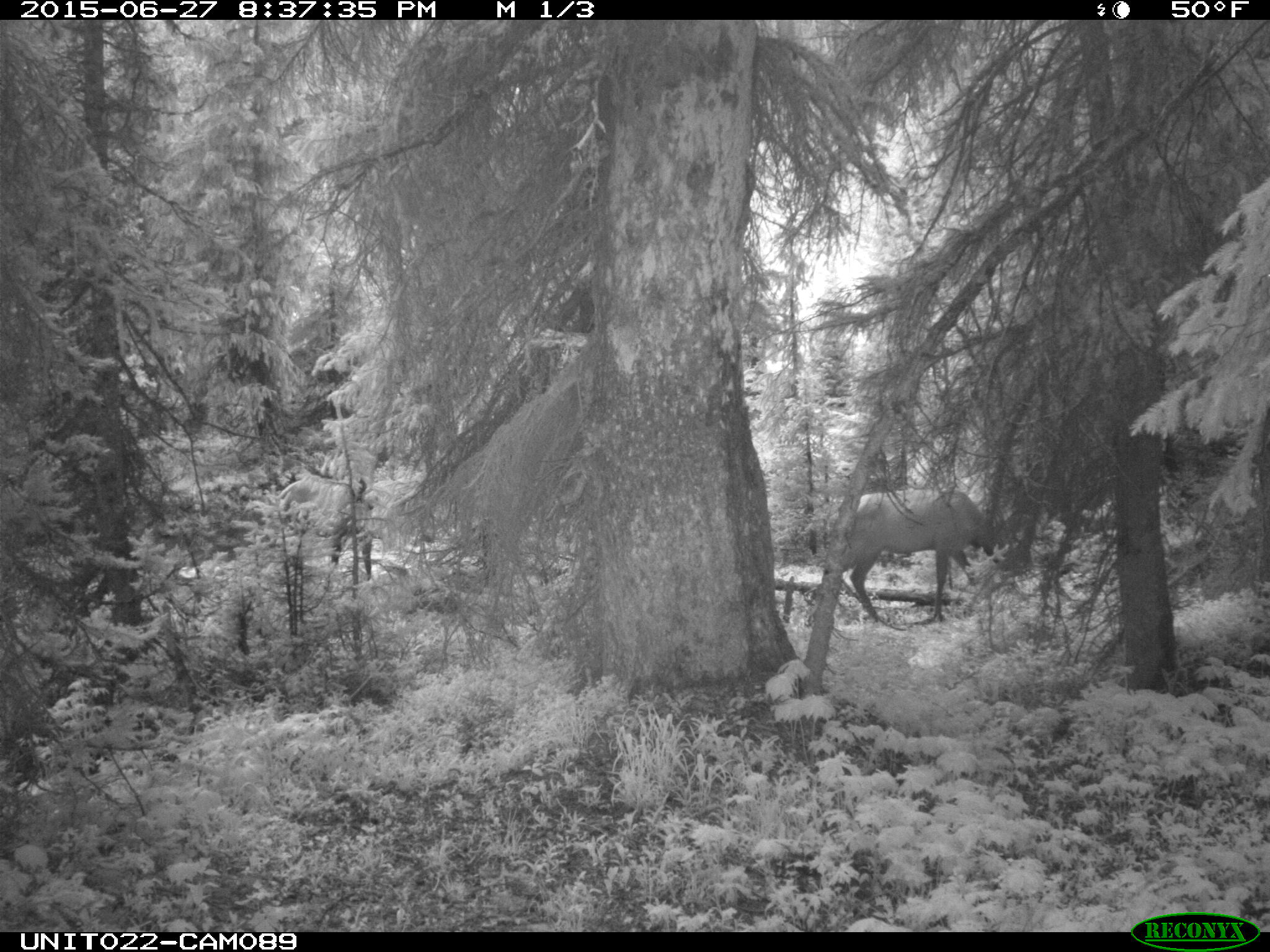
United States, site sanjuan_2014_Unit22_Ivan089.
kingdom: Animalia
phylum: Chordata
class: Mammalia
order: Artiodactyla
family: Cervidae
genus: Cervus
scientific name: Cervus elaphus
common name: red deer